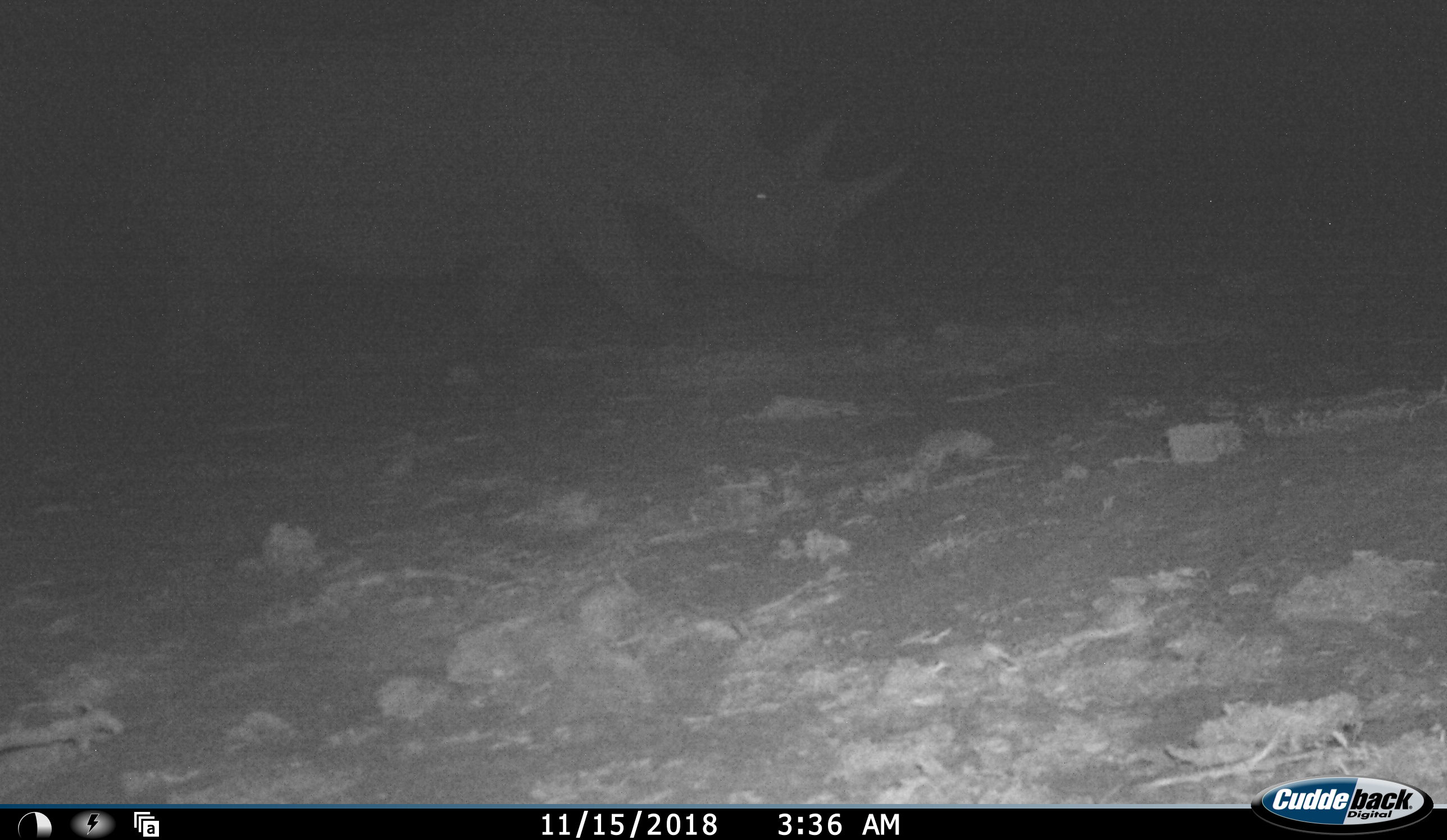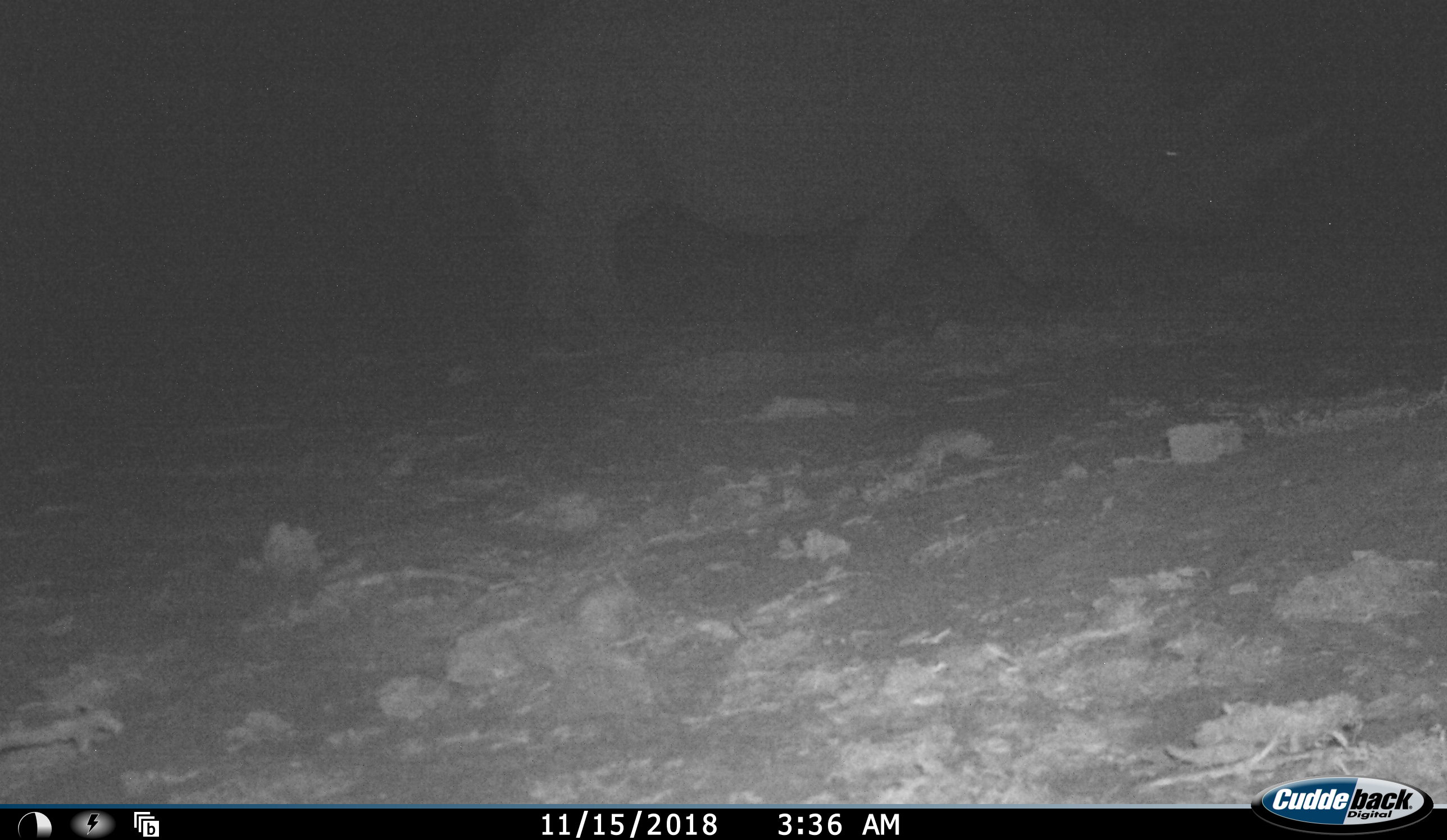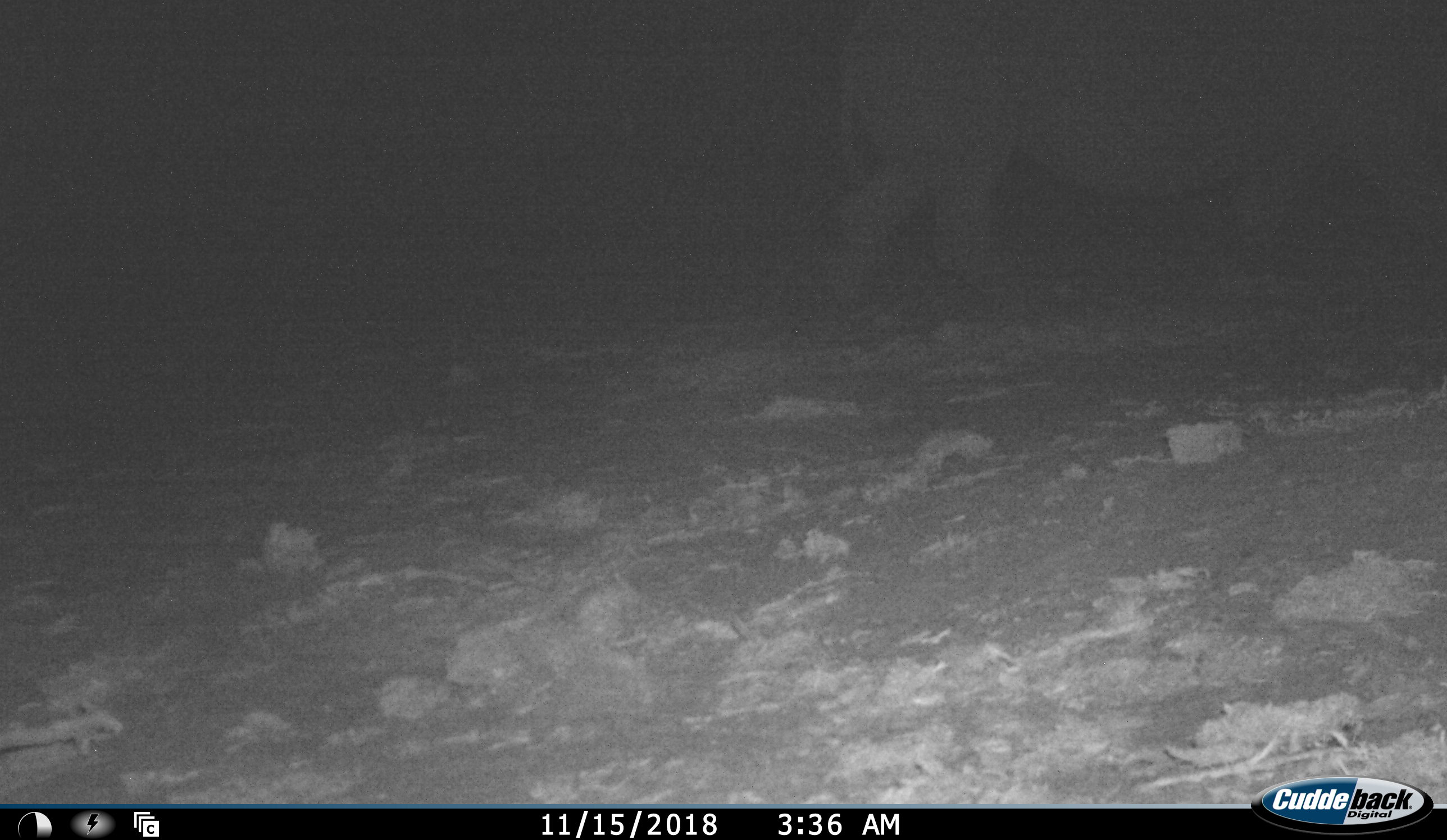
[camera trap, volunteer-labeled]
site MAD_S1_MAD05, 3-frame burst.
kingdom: Animalia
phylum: Chordata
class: Mammalia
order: Perissodactyla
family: Rhinocerotidae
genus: Diceros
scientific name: Diceros bicornis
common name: black rhinoceros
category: rhinocerosblack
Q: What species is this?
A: Rhinocerosblack (black rhinoceros) (Diceros bicornis).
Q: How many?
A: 1.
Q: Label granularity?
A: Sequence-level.